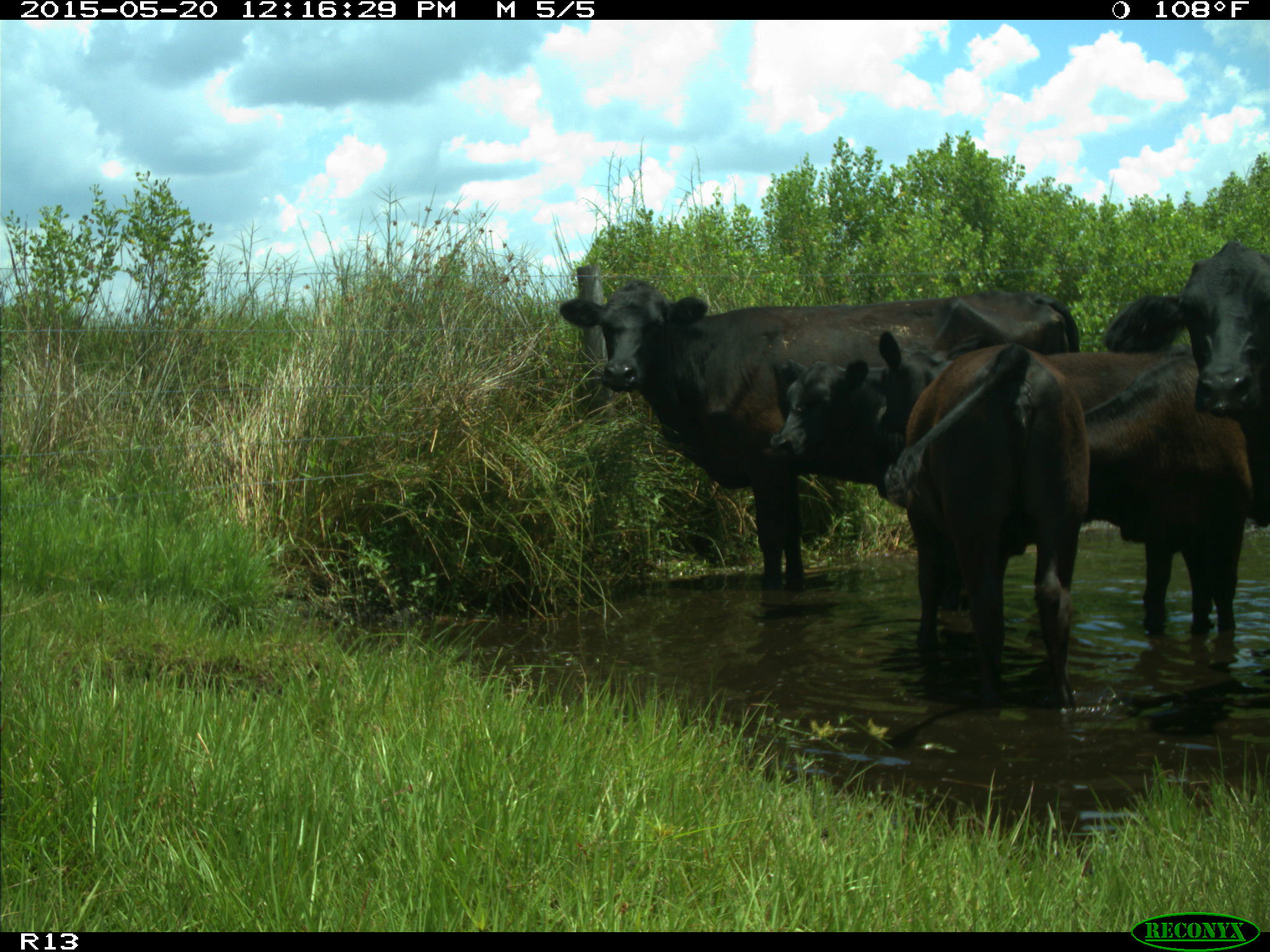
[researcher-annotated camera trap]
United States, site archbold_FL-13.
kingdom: Animalia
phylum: Chordata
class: Mammalia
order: Artiodactyla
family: Bovidae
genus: Bos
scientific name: Bos taurus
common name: domestic cow